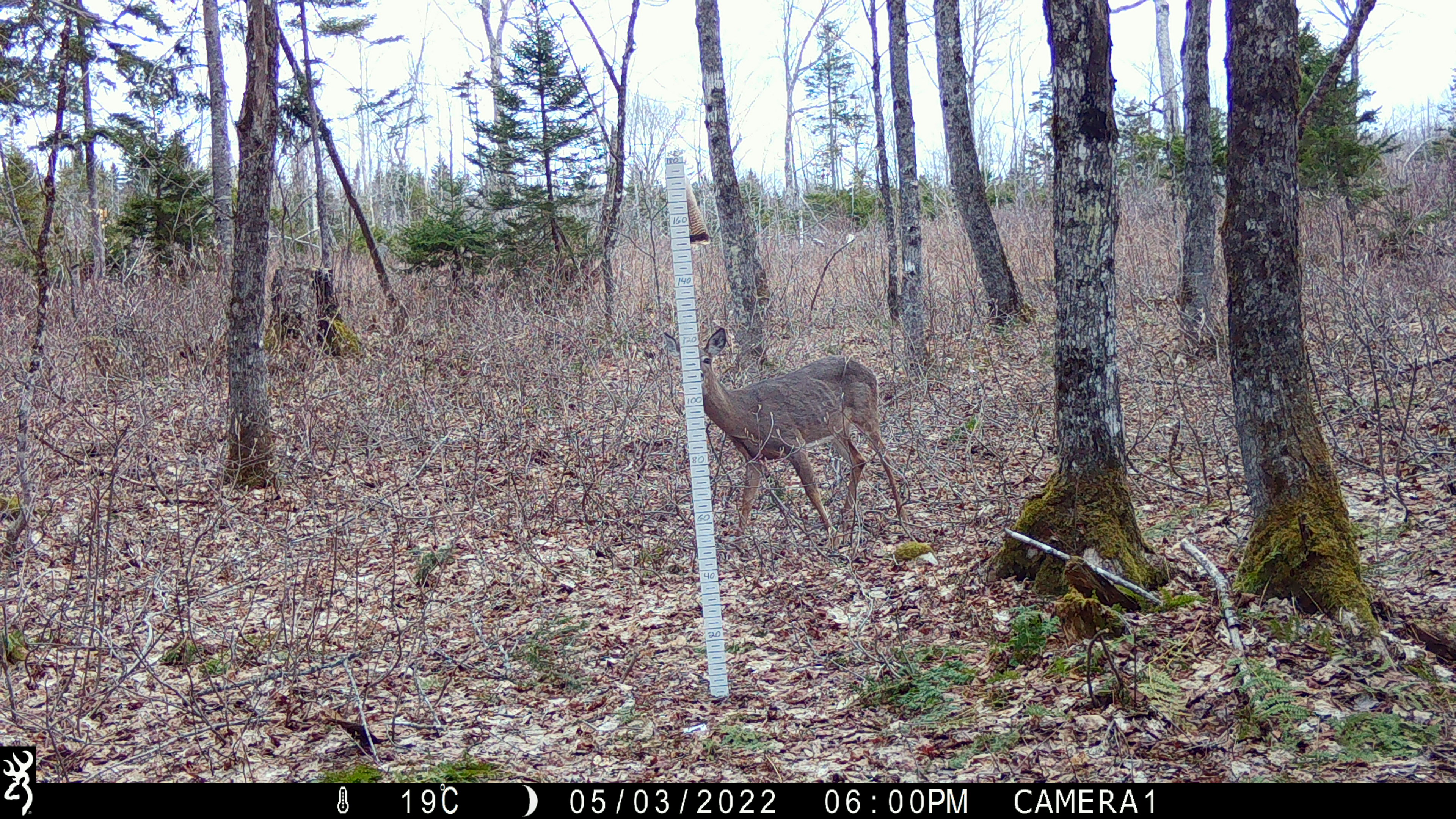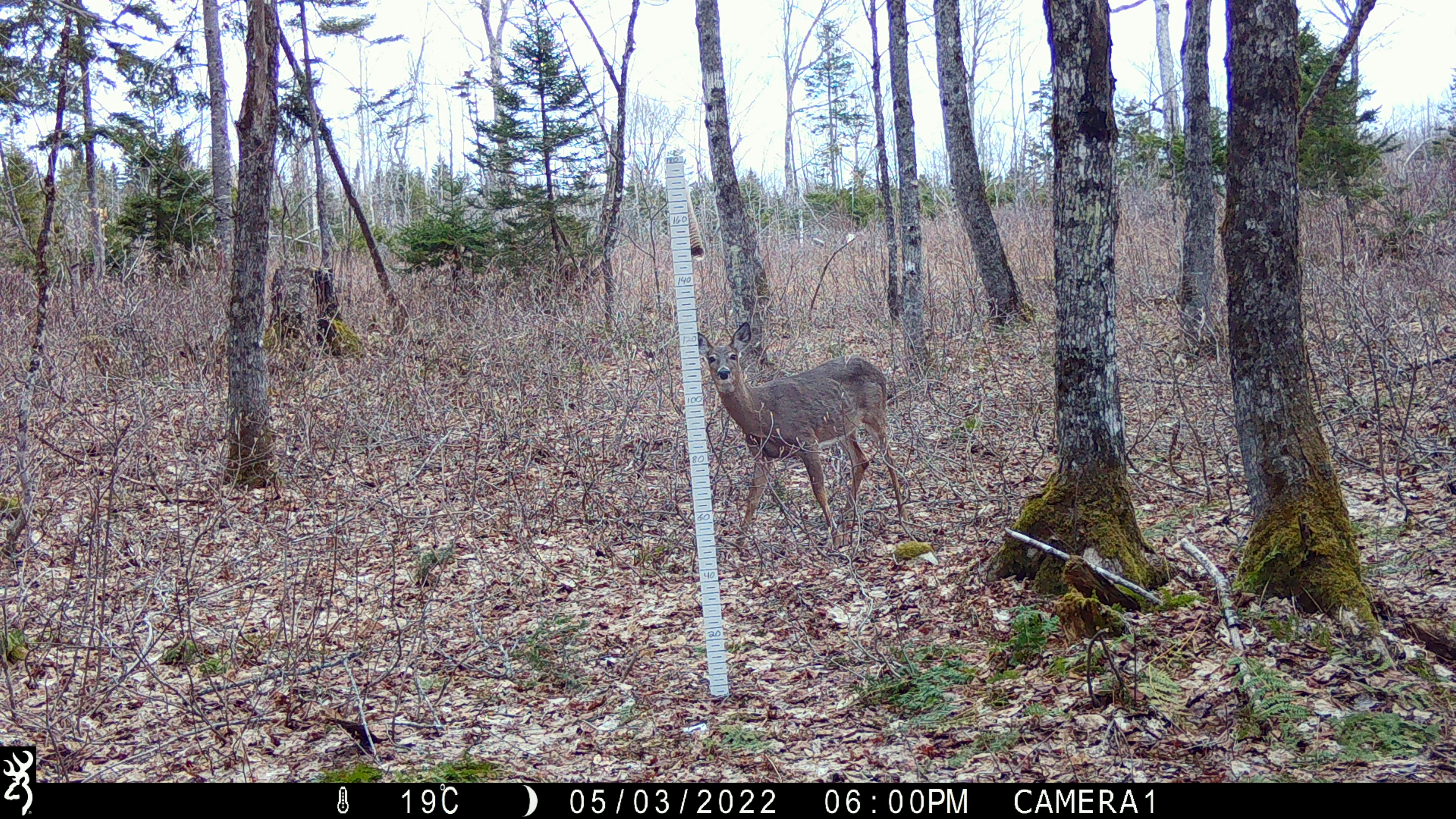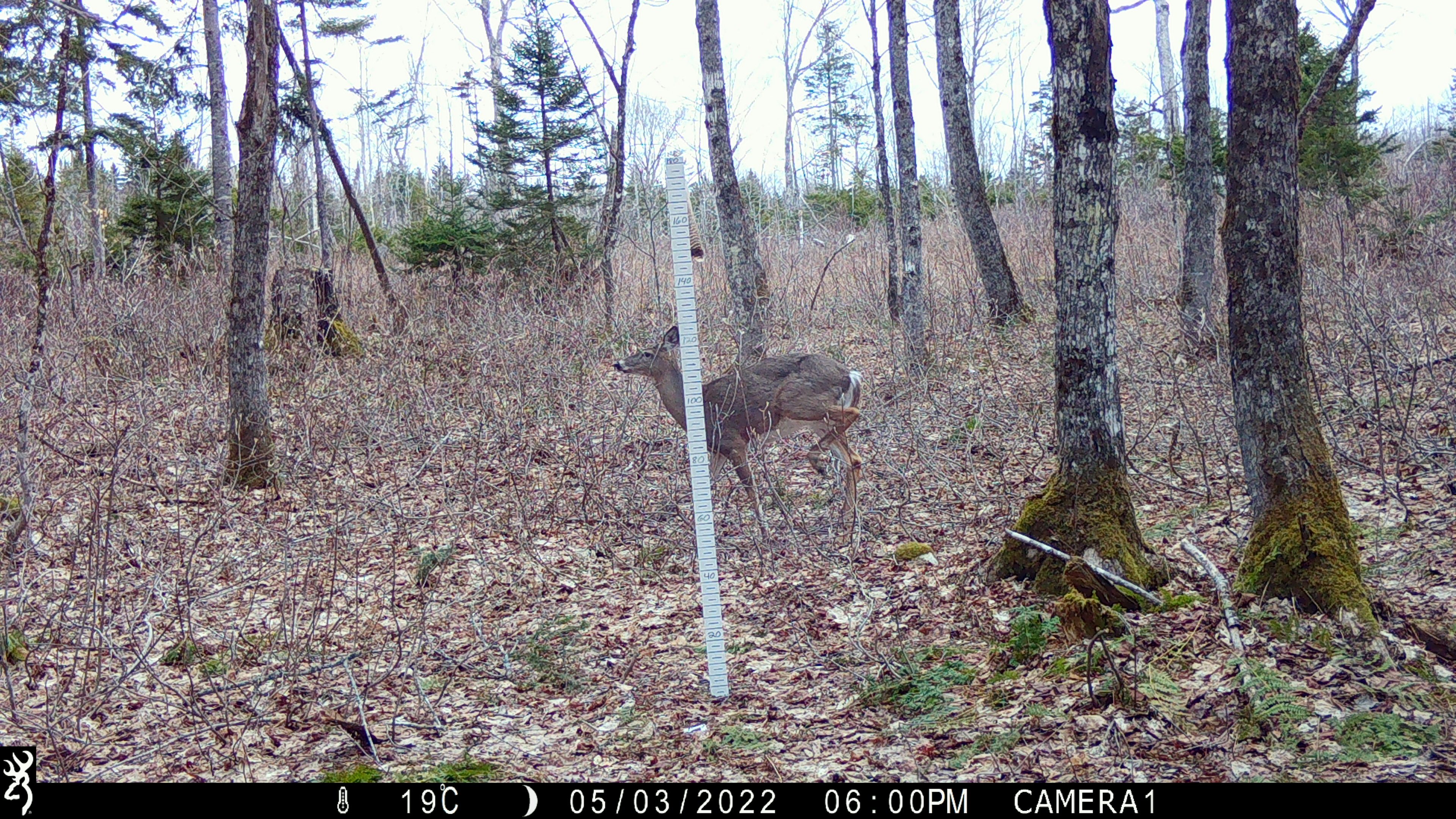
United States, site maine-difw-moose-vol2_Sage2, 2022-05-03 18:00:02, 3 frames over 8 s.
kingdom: Animalia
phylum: Chordata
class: Mammalia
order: Artiodactyla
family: Cervidae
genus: Odocoileus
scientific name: Odocoileus virginianus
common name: white-tailed deer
White-tailed deer (Odocoileus virginianus).